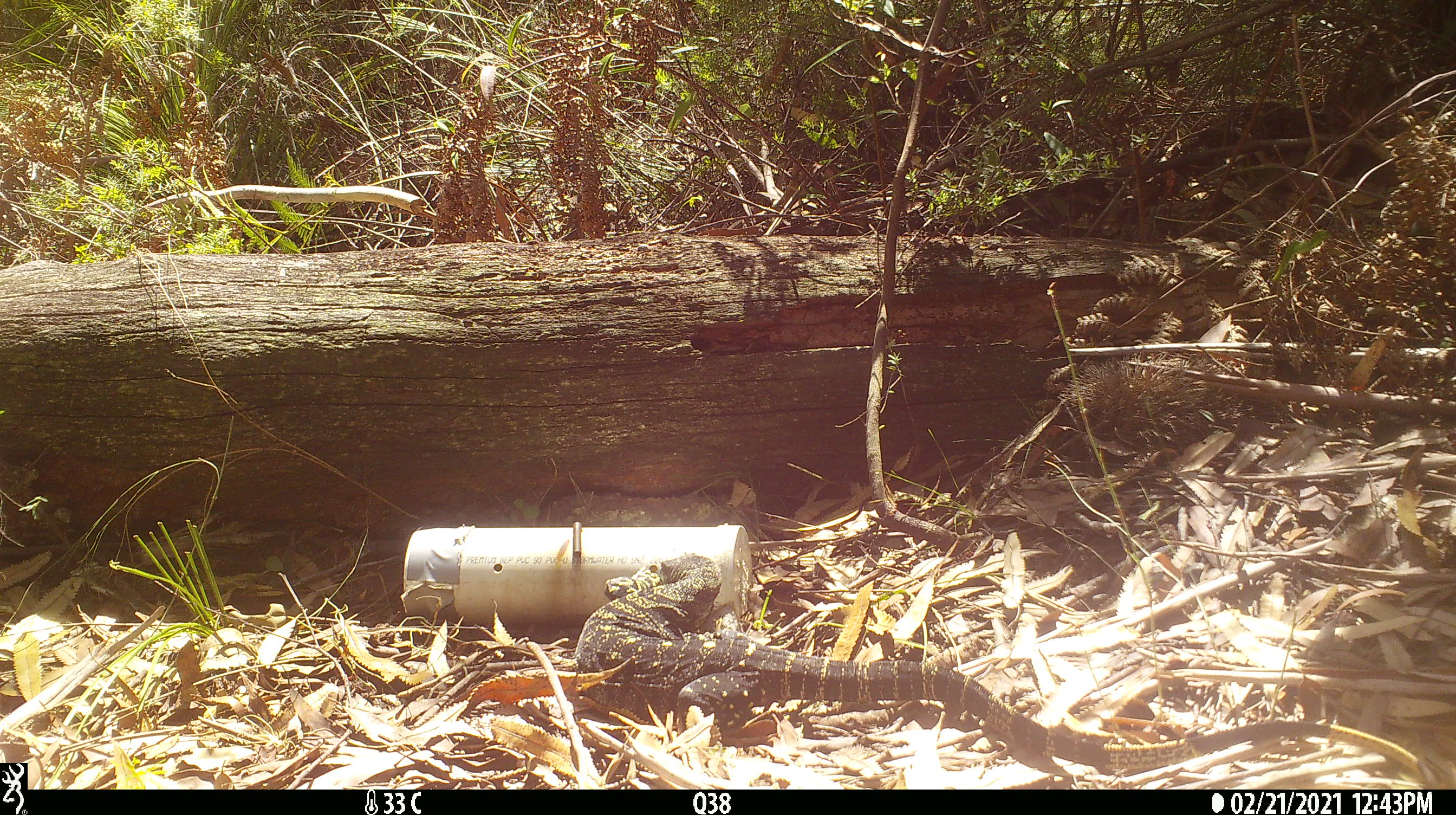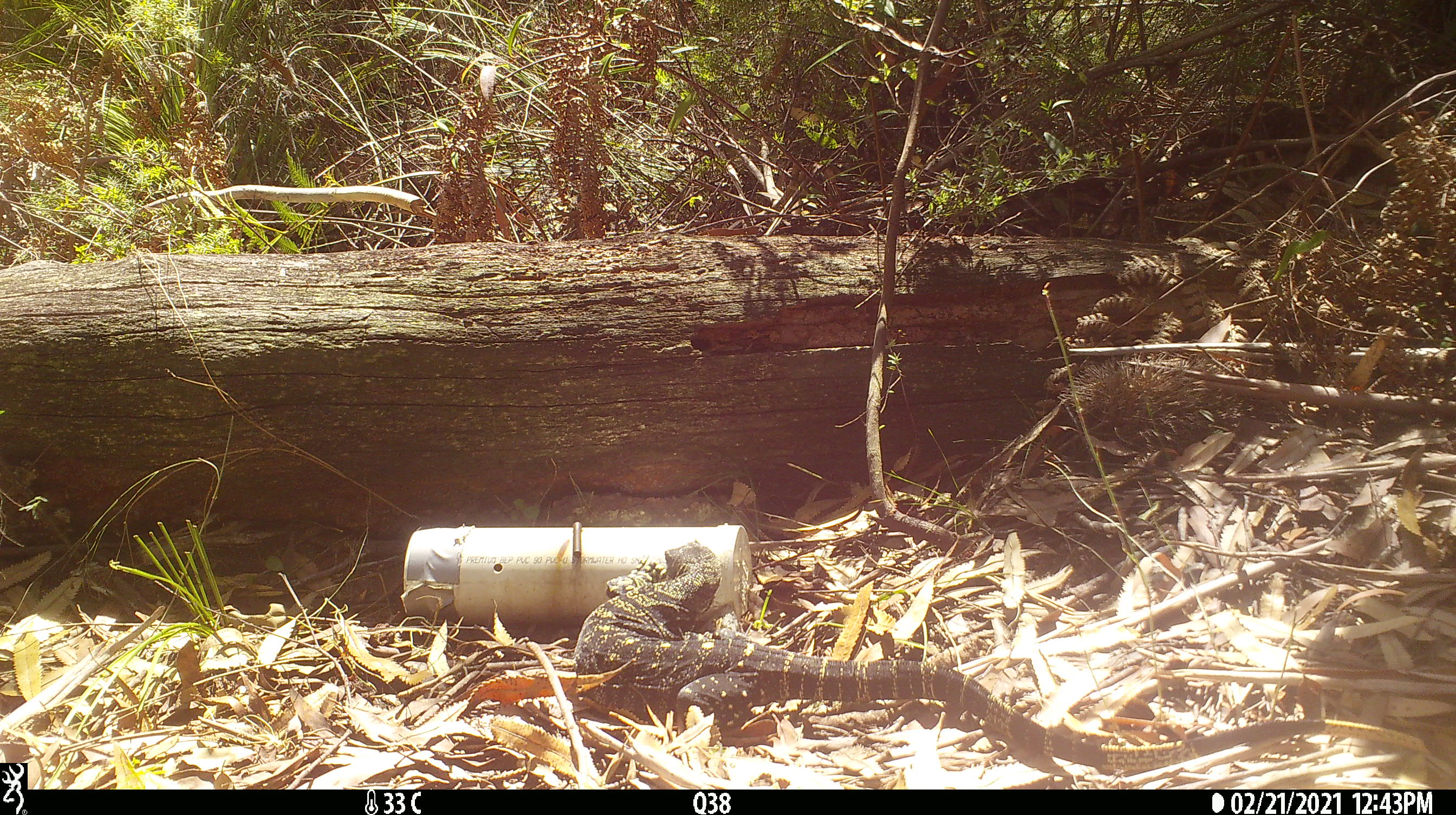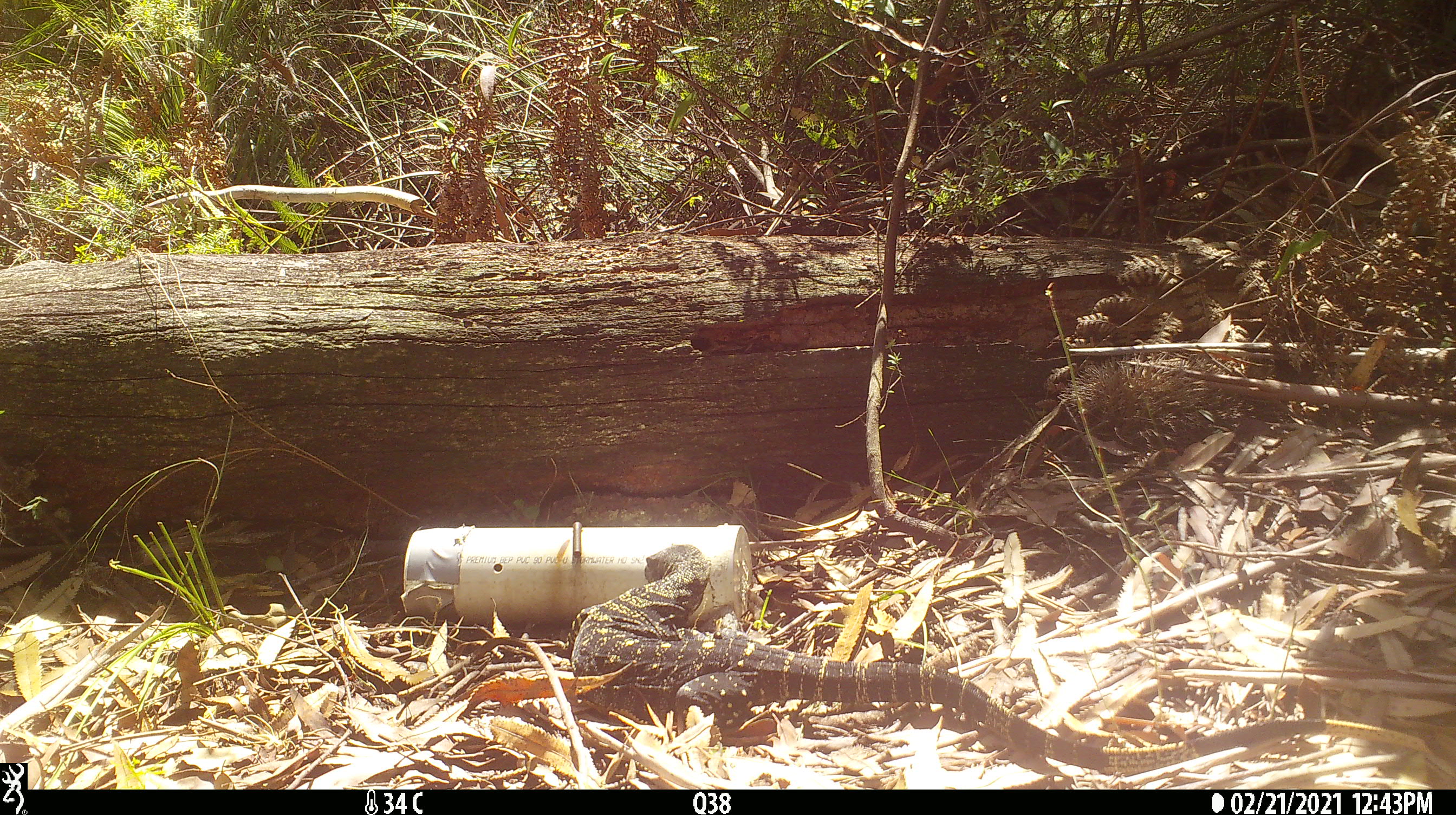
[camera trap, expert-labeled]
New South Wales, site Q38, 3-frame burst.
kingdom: Animalia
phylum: Chordata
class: Reptilia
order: Squamata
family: Varanidae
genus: Varanus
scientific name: Varanus varius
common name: lace monitor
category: goanna